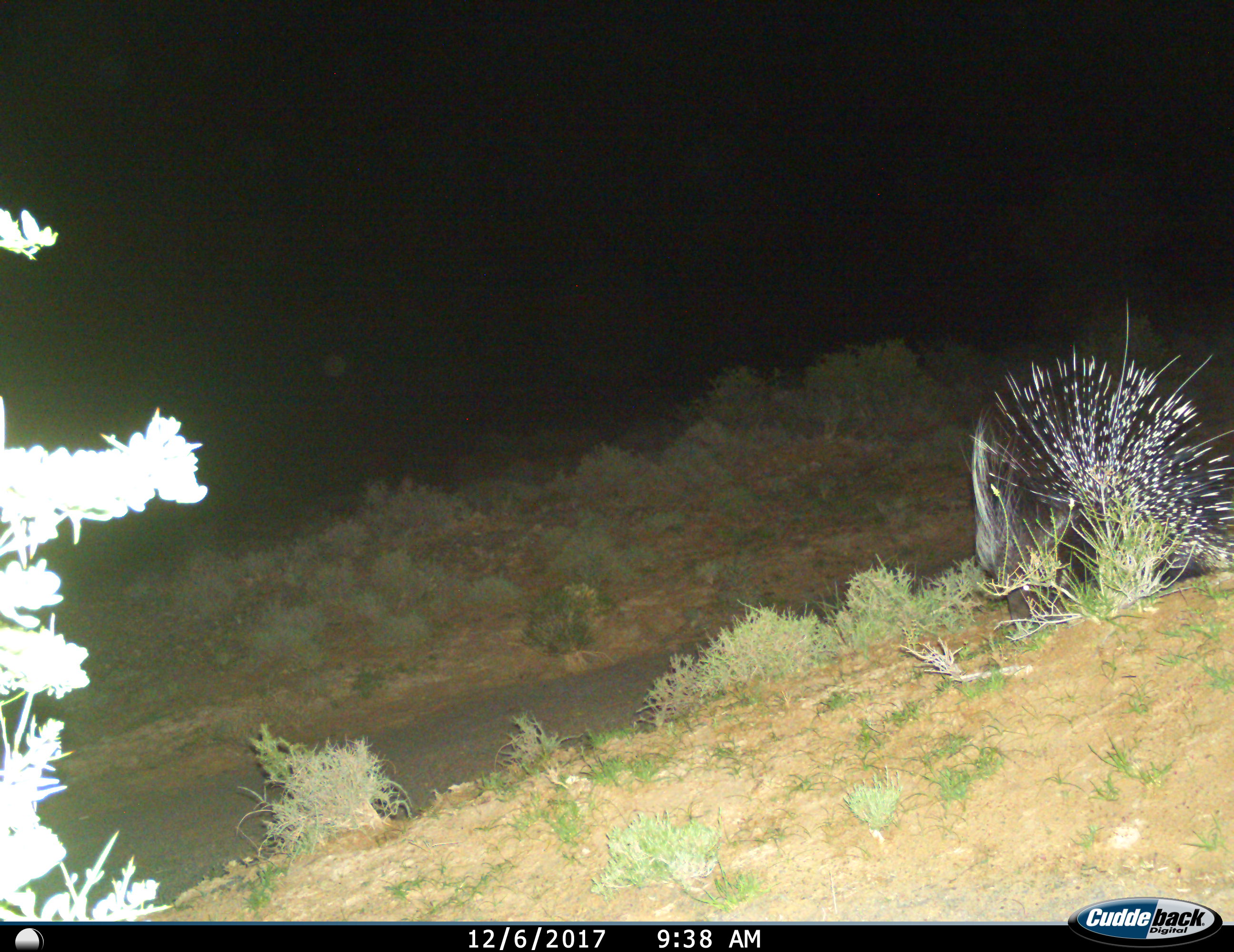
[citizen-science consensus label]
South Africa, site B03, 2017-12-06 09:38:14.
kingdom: Animalia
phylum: Chordata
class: Mammalia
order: Rodentia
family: Hystricidae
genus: Hystrix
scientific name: Hystrix africaeaustralis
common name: cape porcupine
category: porcupine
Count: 1.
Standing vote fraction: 30%.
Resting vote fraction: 0%.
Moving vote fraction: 30%.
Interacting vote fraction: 0%.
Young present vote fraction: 0%.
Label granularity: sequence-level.